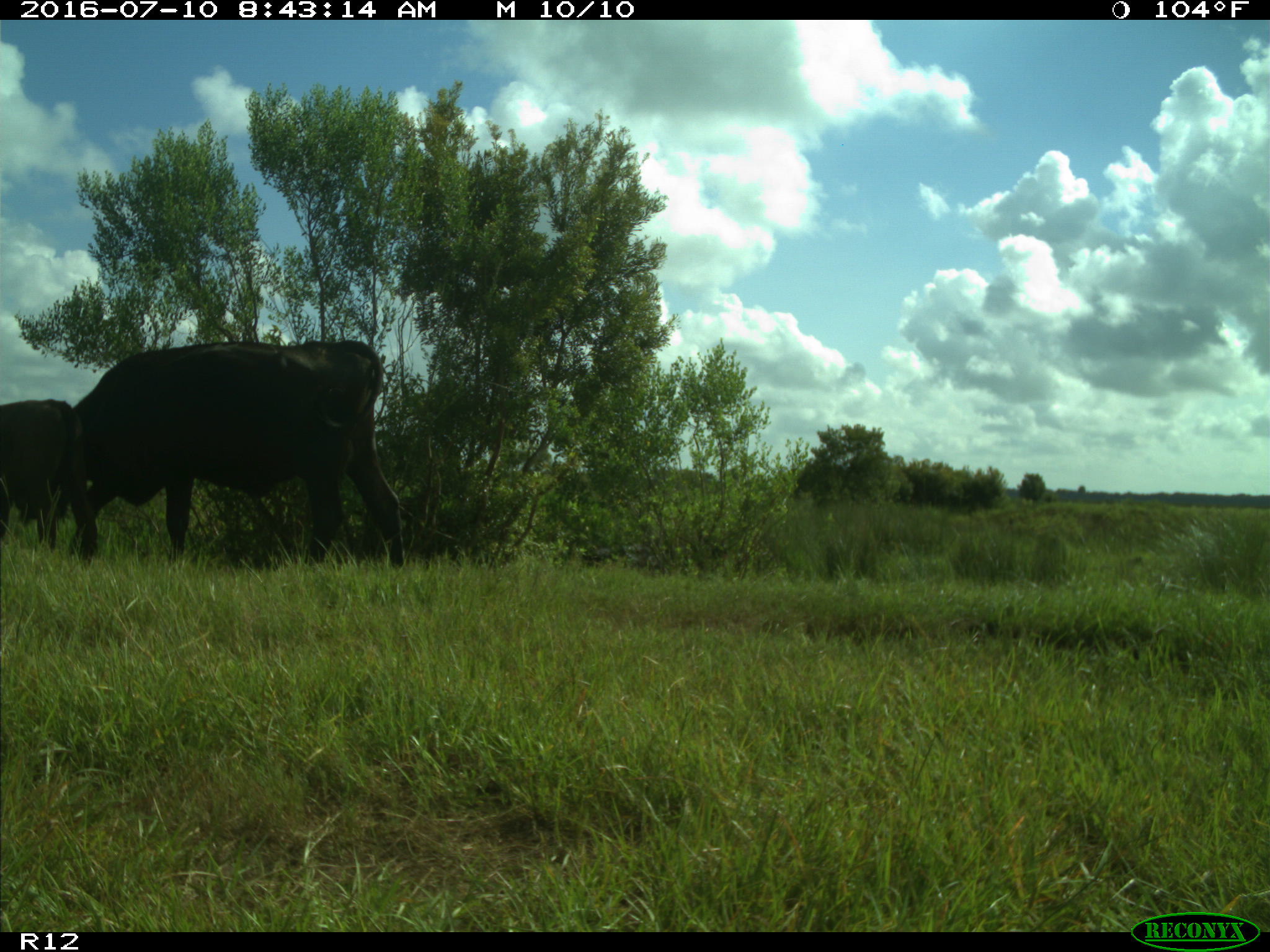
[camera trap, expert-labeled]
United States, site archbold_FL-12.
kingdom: Animalia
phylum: Chordata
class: Mammalia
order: Artiodactyla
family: Bovidae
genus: Bos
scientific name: Bos taurus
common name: domestic cow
Bos taurus (domestic cow).